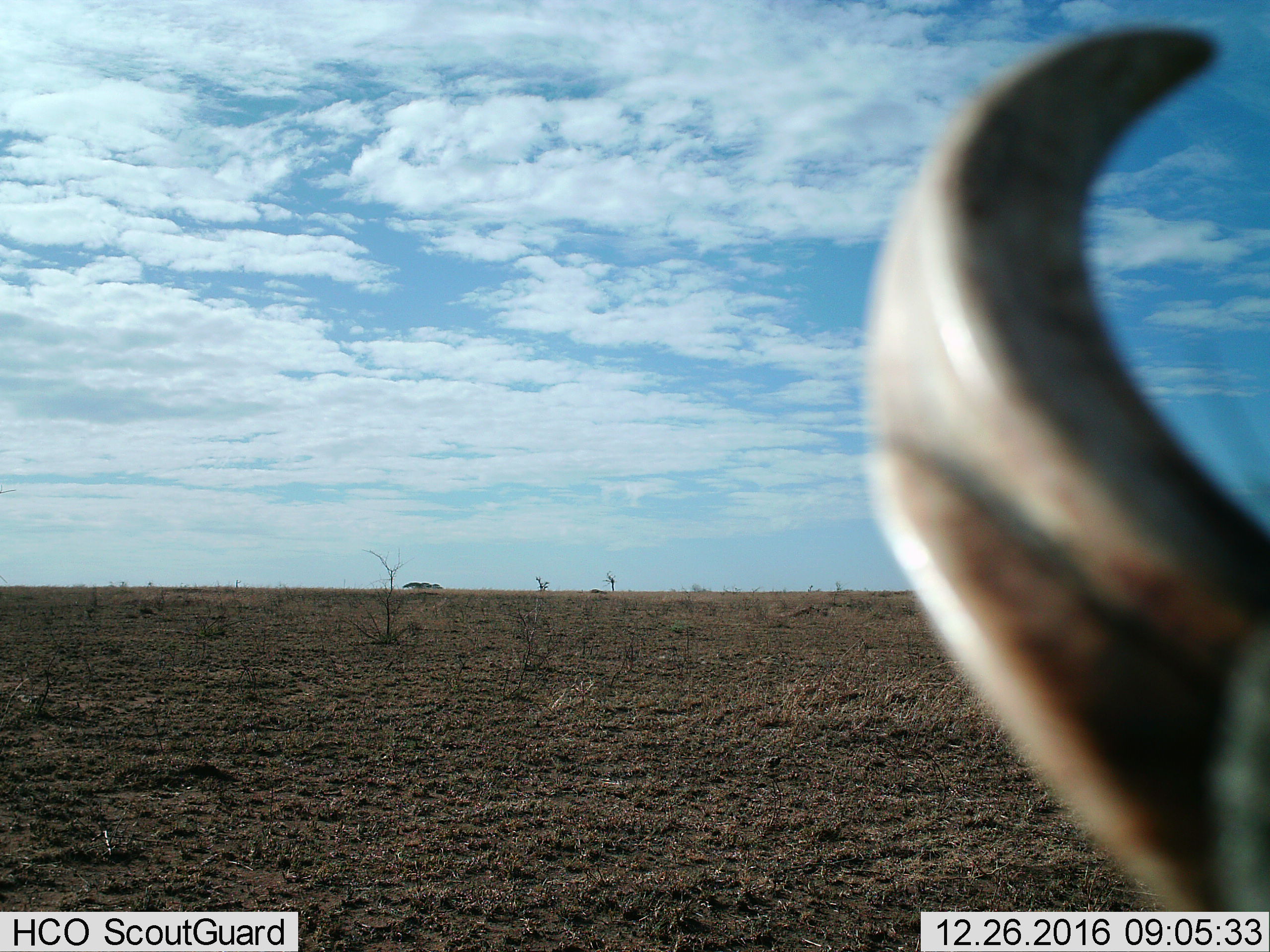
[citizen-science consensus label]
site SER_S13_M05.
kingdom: Animalia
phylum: Chordata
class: Mammalia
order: Artiodactyla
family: Suidae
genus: Phacochoerus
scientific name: Phacochoerus africanus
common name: warthog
Warthog (Phacochoerus africanus), count 1. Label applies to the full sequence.